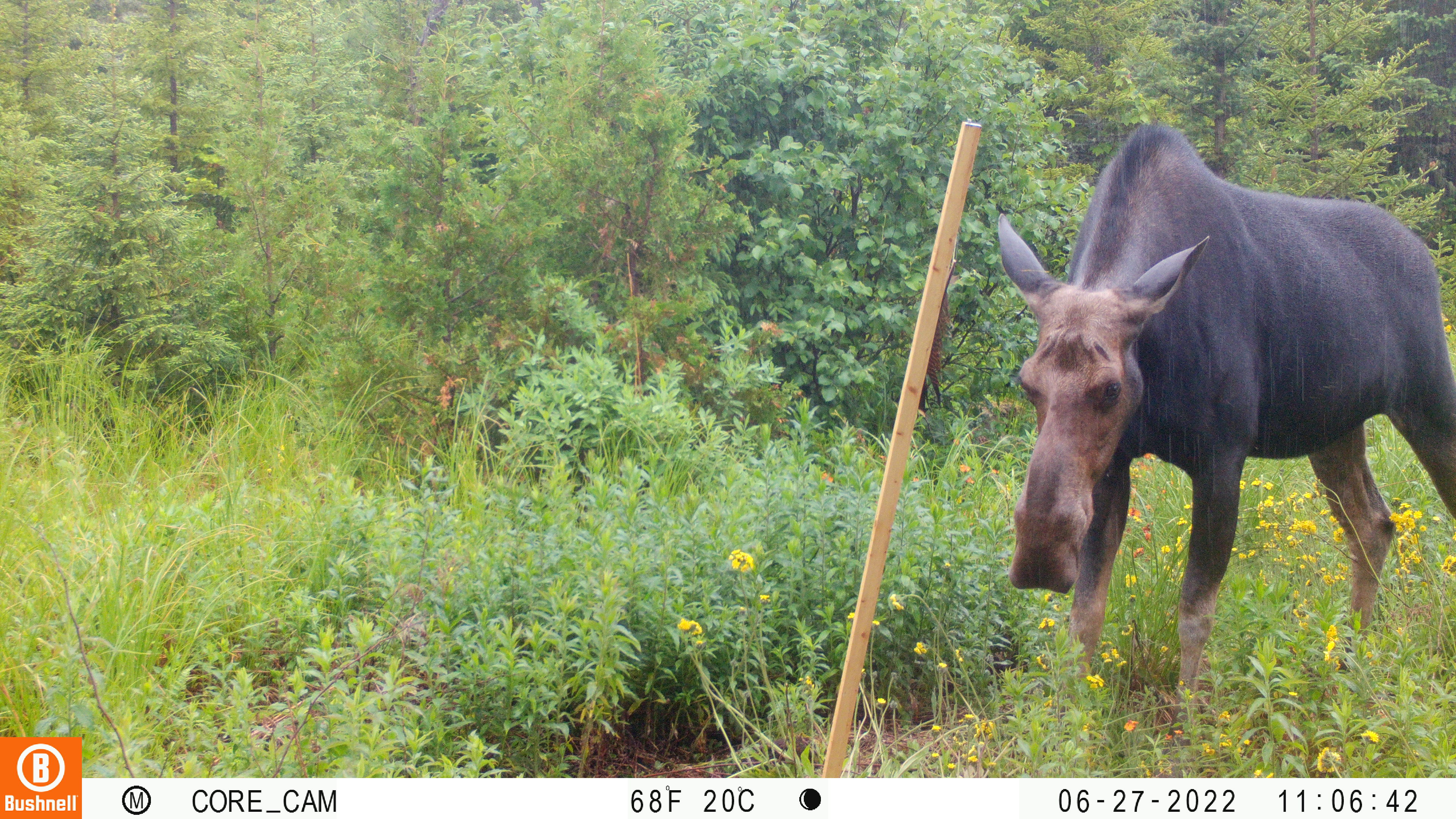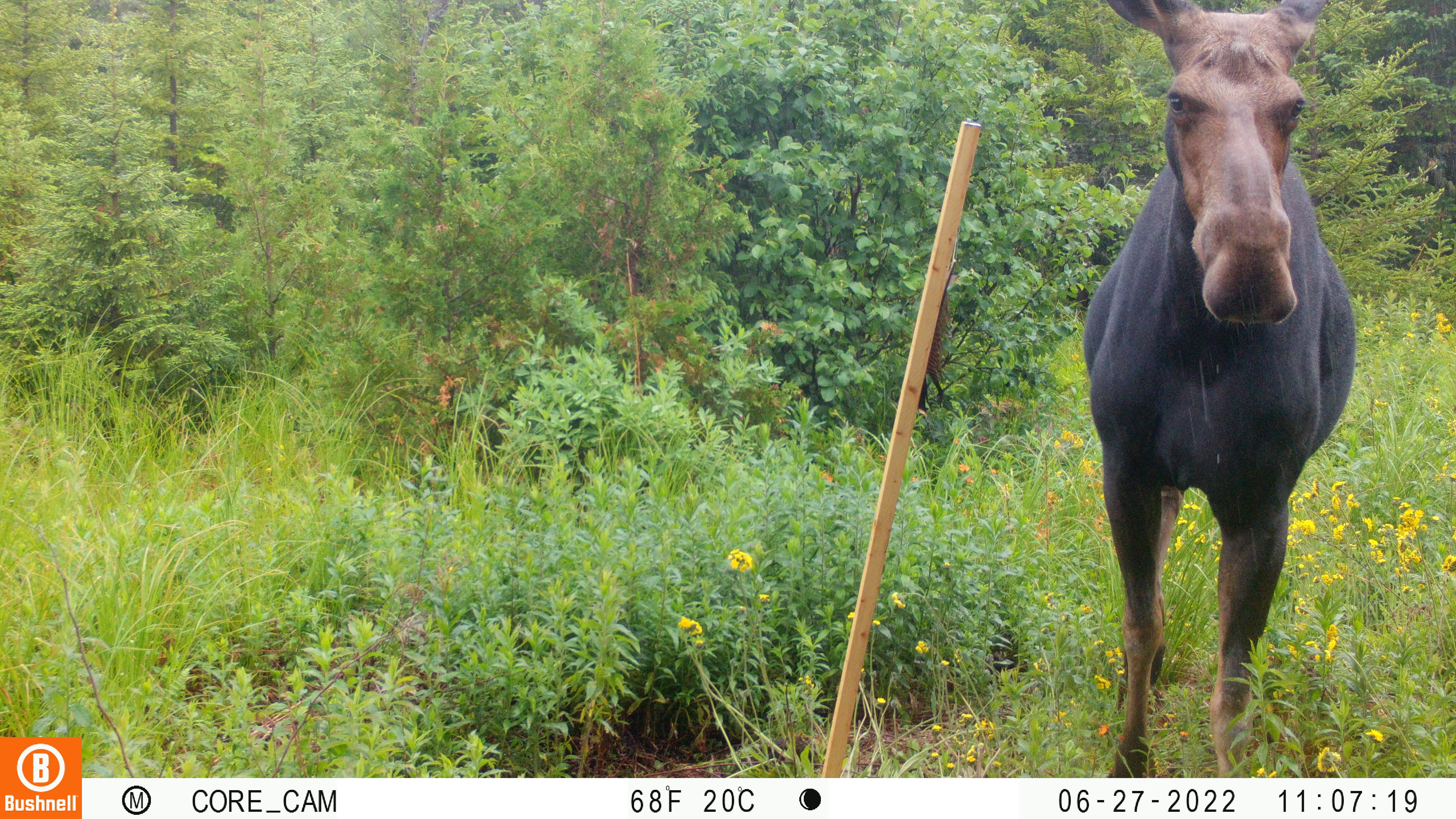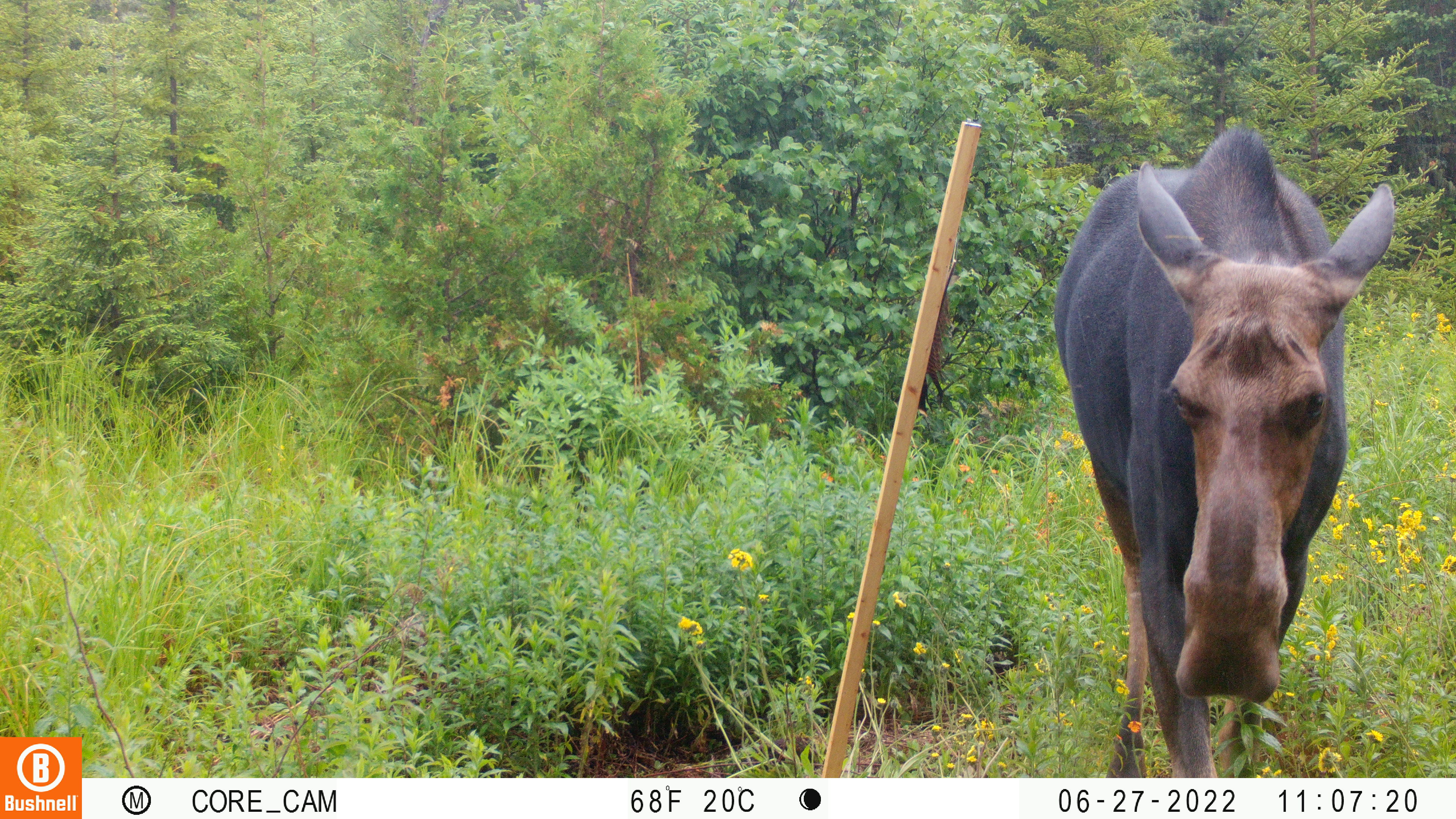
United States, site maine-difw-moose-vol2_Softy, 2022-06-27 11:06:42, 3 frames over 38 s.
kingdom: Animalia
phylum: Chordata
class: Mammalia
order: Artiodactyla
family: Cervidae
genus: Alces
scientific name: Alces alces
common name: moose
Moose (Alces alces).